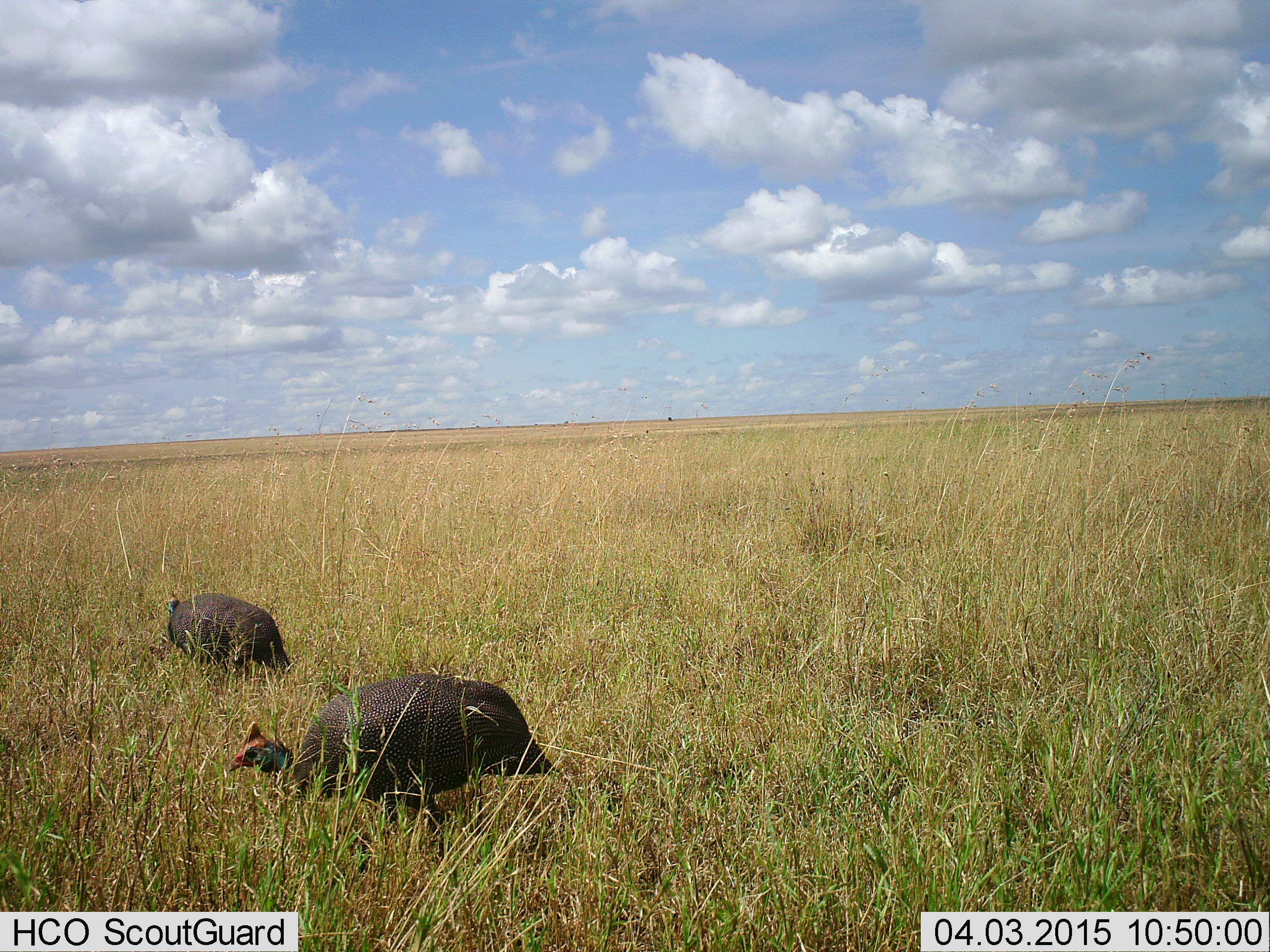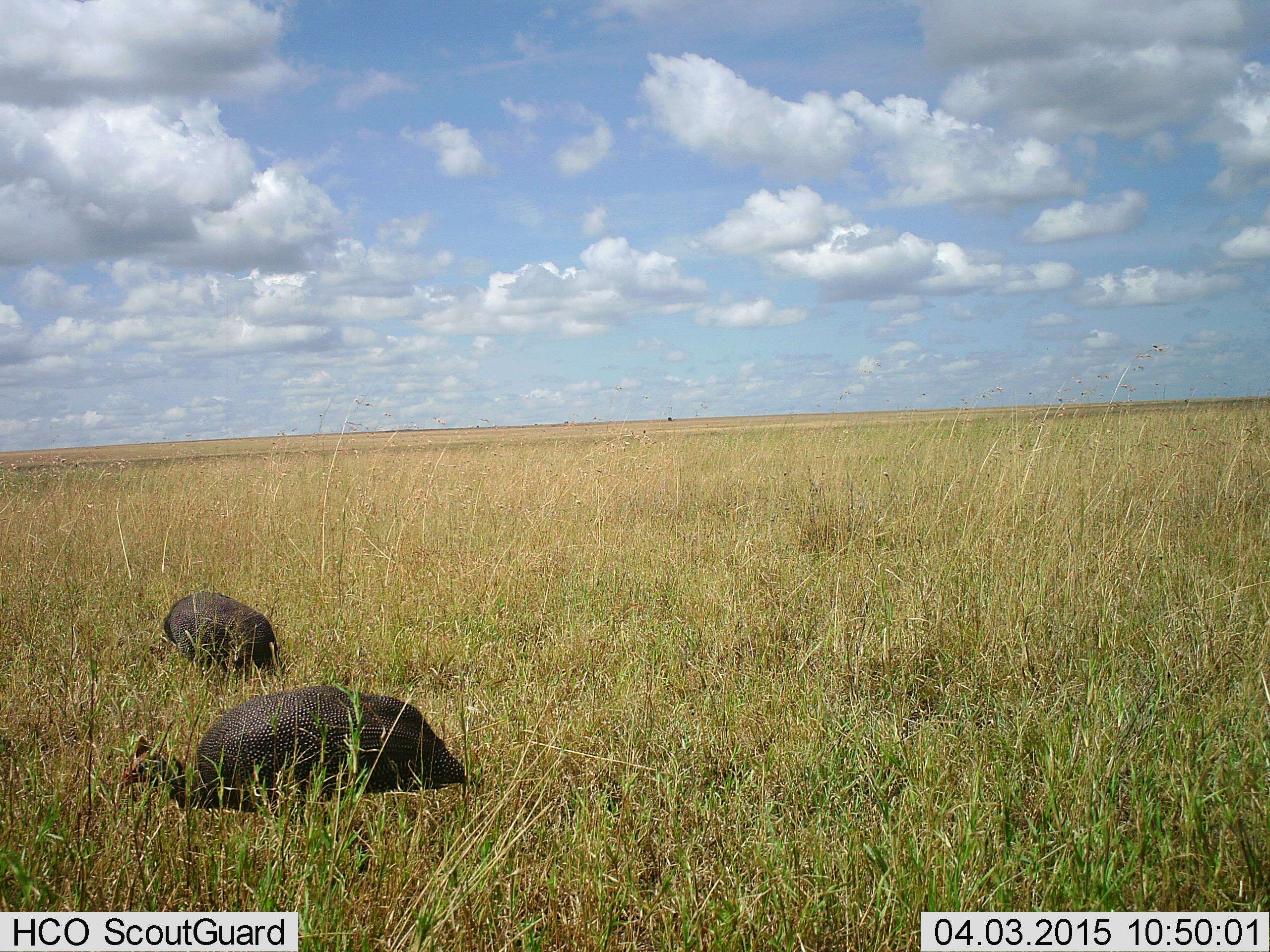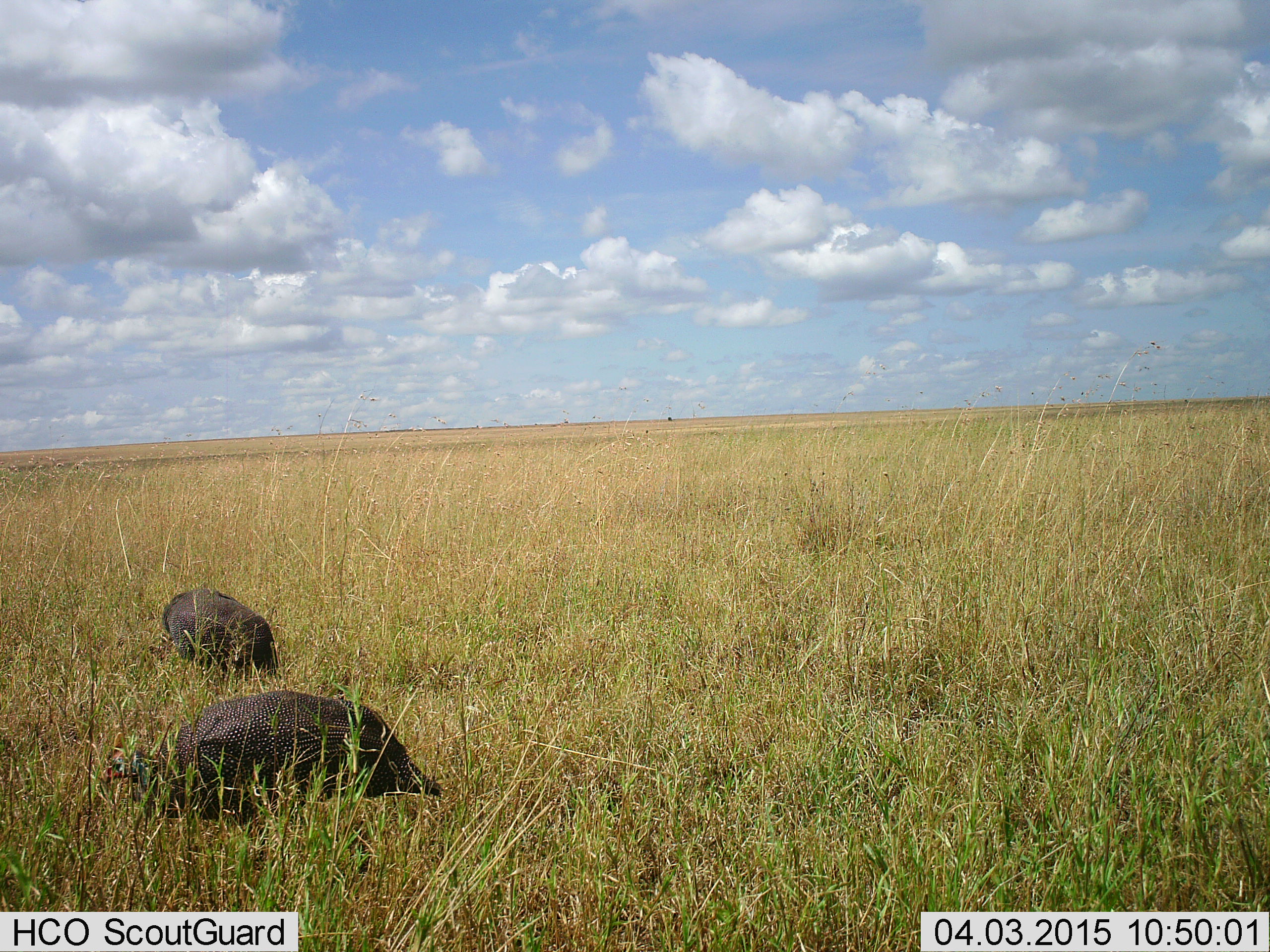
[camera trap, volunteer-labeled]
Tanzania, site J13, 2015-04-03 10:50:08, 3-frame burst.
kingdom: Animalia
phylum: Chordata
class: Aves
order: Galliformes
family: Numididae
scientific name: Numididae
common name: guinea fowl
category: guineafowl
Guineafowl (guinea fowl) (Numididae), count 2. Behavior (volunteer vote fractions): standing 20%, resting 0%, moving 80%, interacting 0%. Young present (vote fraction): 0%. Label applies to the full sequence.